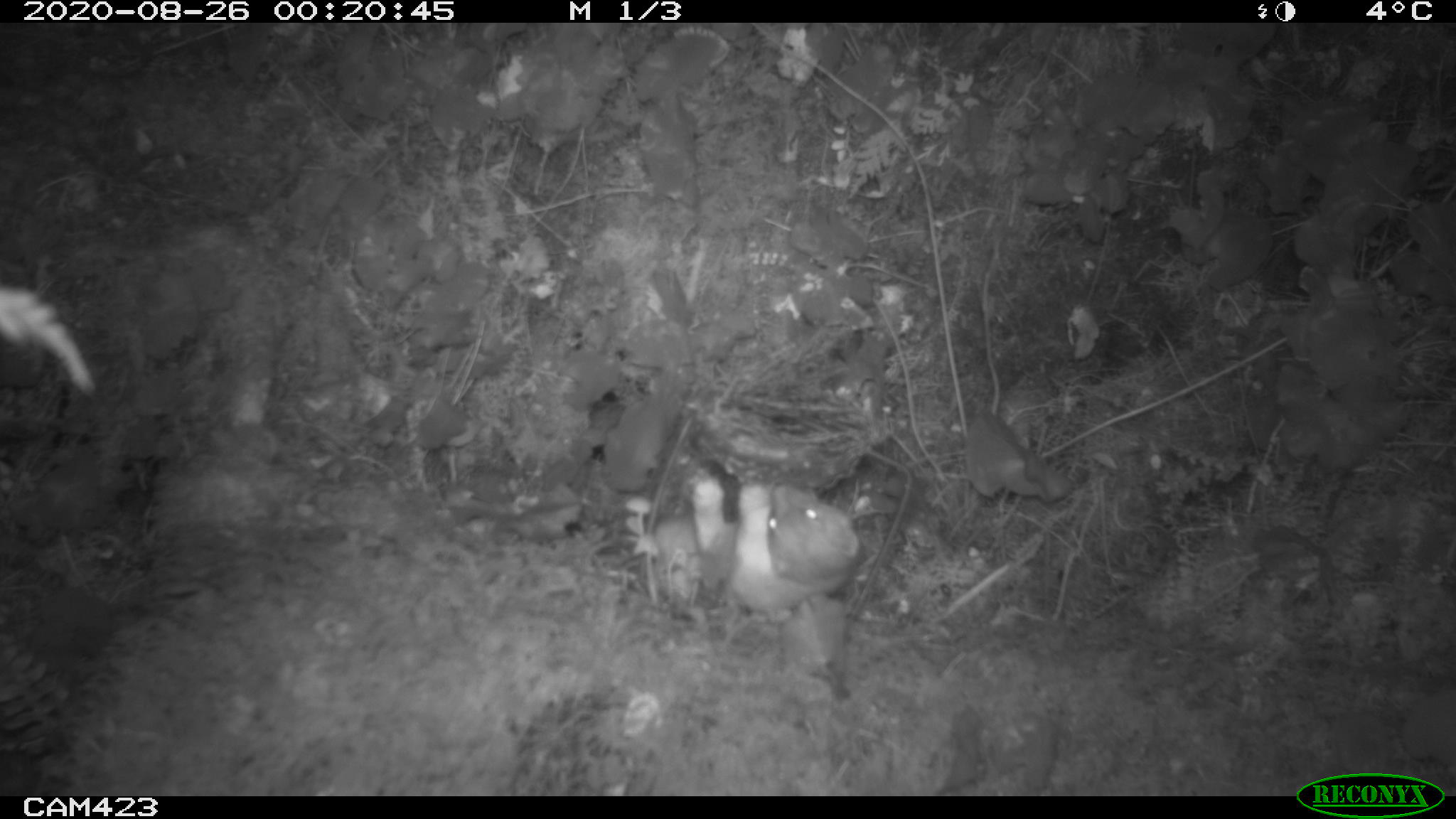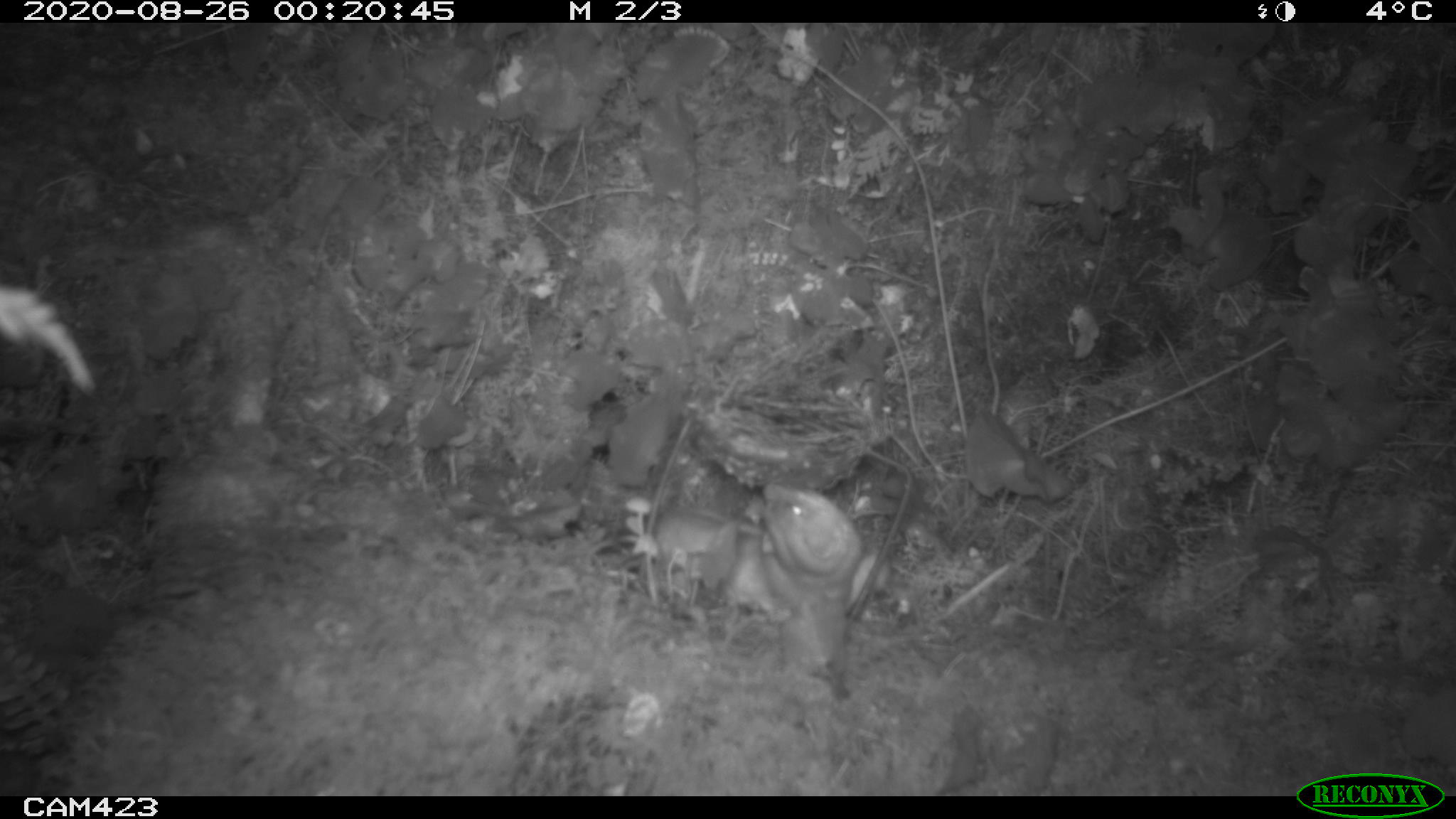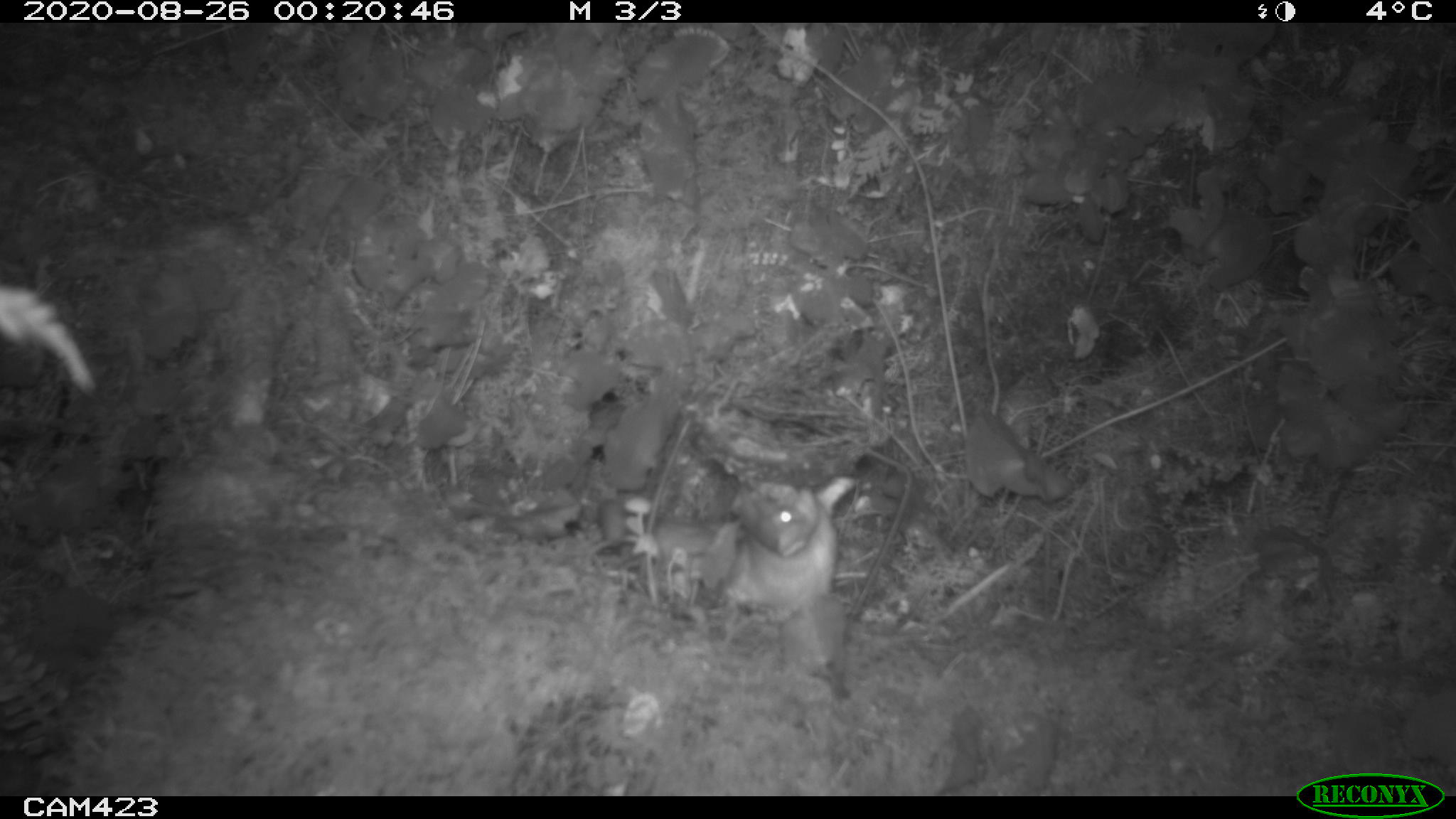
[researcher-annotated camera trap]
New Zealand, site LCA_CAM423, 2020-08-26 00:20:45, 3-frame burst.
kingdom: Animalia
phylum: Chordata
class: Mammalia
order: Carnivora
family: Mustelidae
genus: Mustela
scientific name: Mustela erminea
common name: stoat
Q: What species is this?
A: Stoat (Mustela erminea).